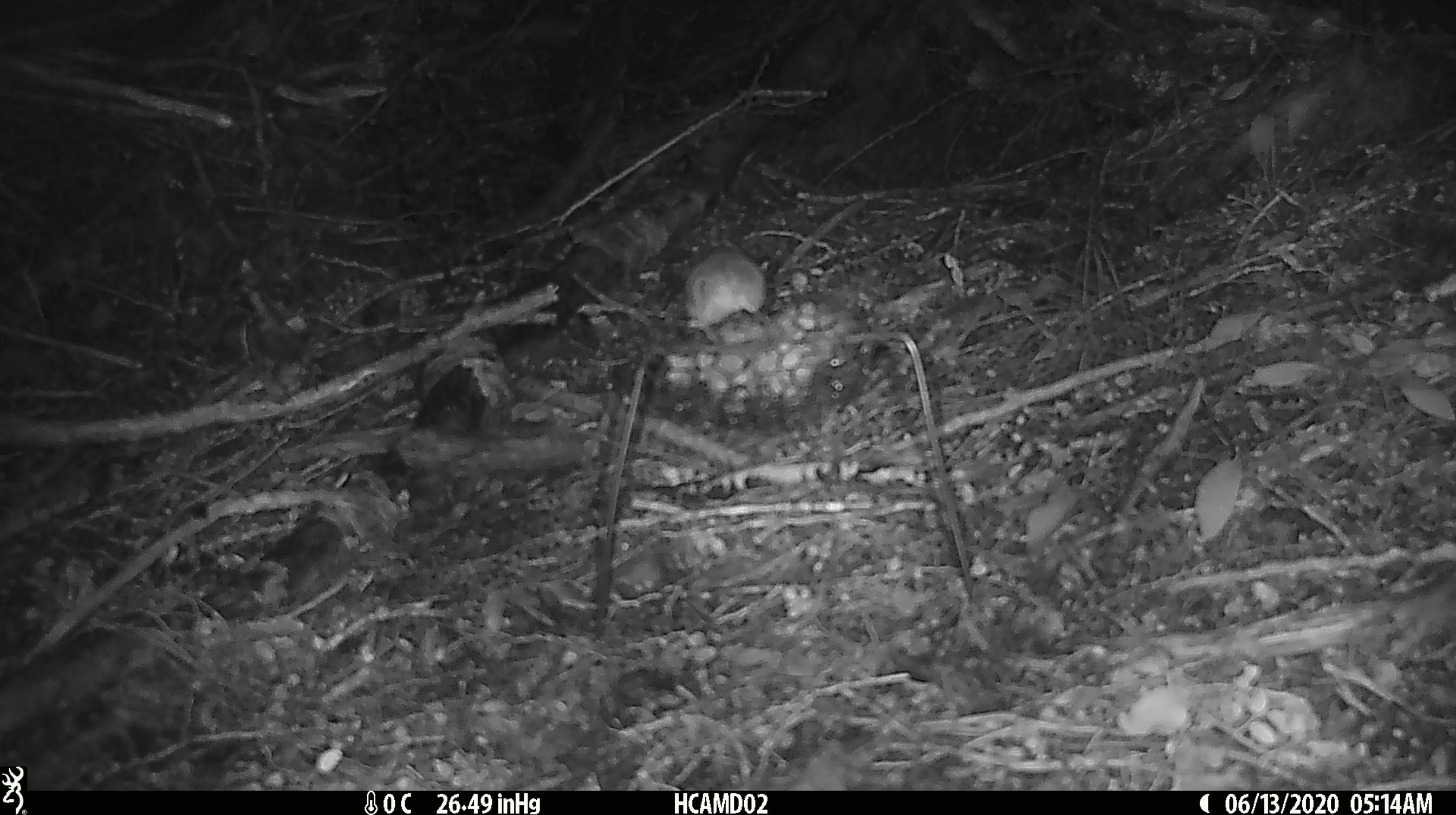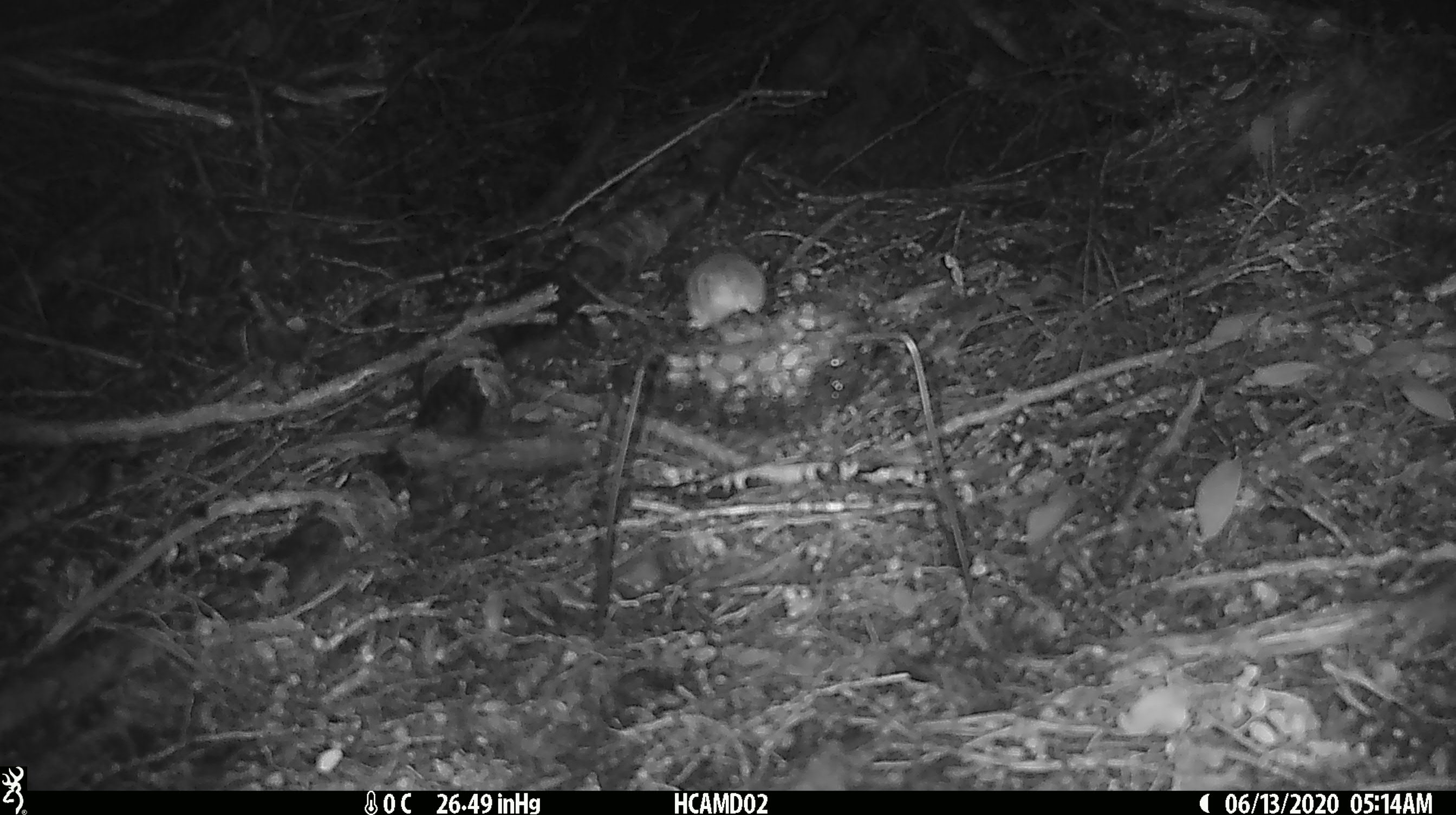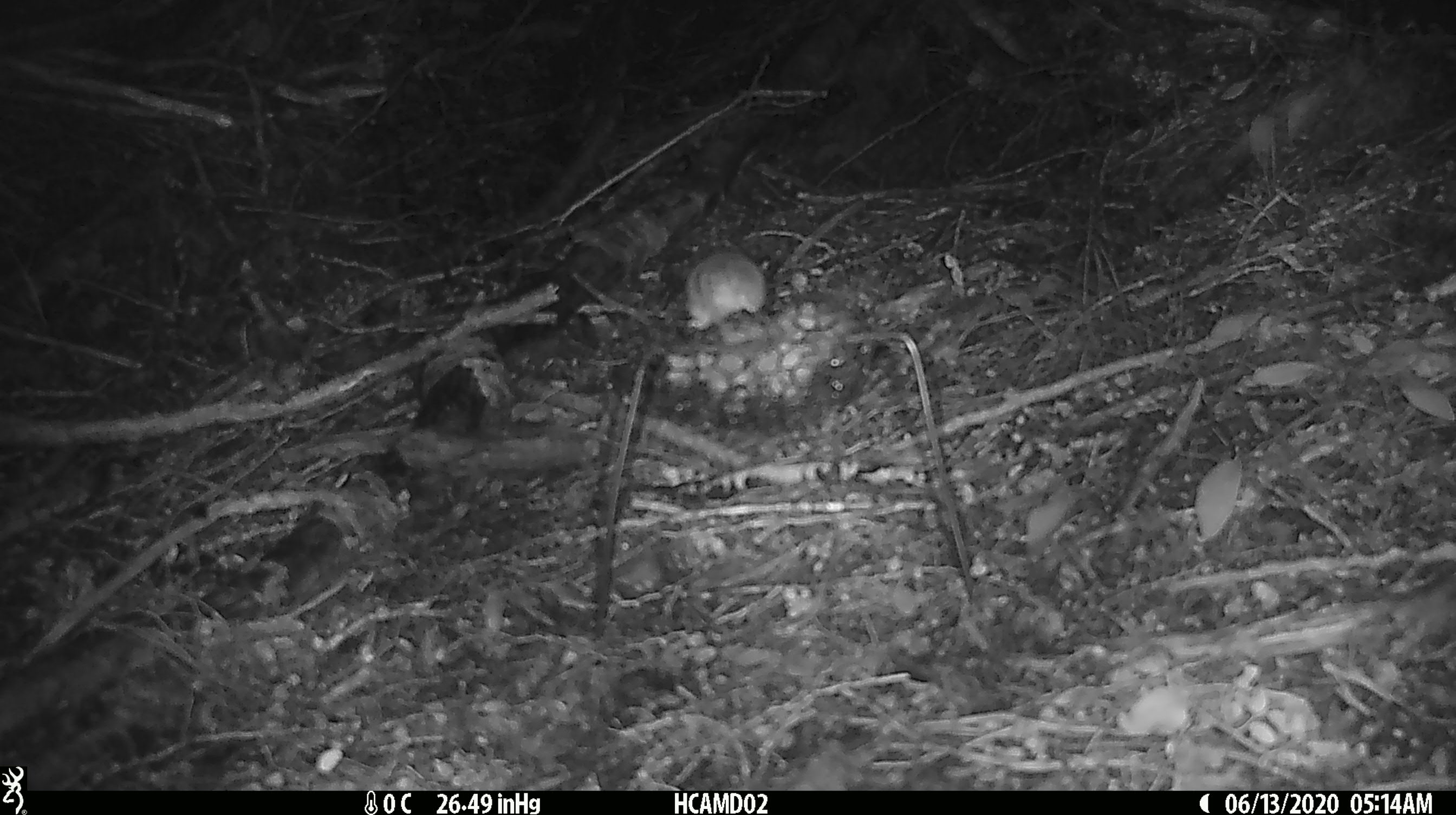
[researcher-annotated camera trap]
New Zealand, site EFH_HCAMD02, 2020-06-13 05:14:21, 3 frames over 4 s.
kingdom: Animalia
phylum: Chordata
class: Mammalia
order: Rodentia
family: Muridae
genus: Mus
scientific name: Mus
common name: mouse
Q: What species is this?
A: Mouse (Mus).